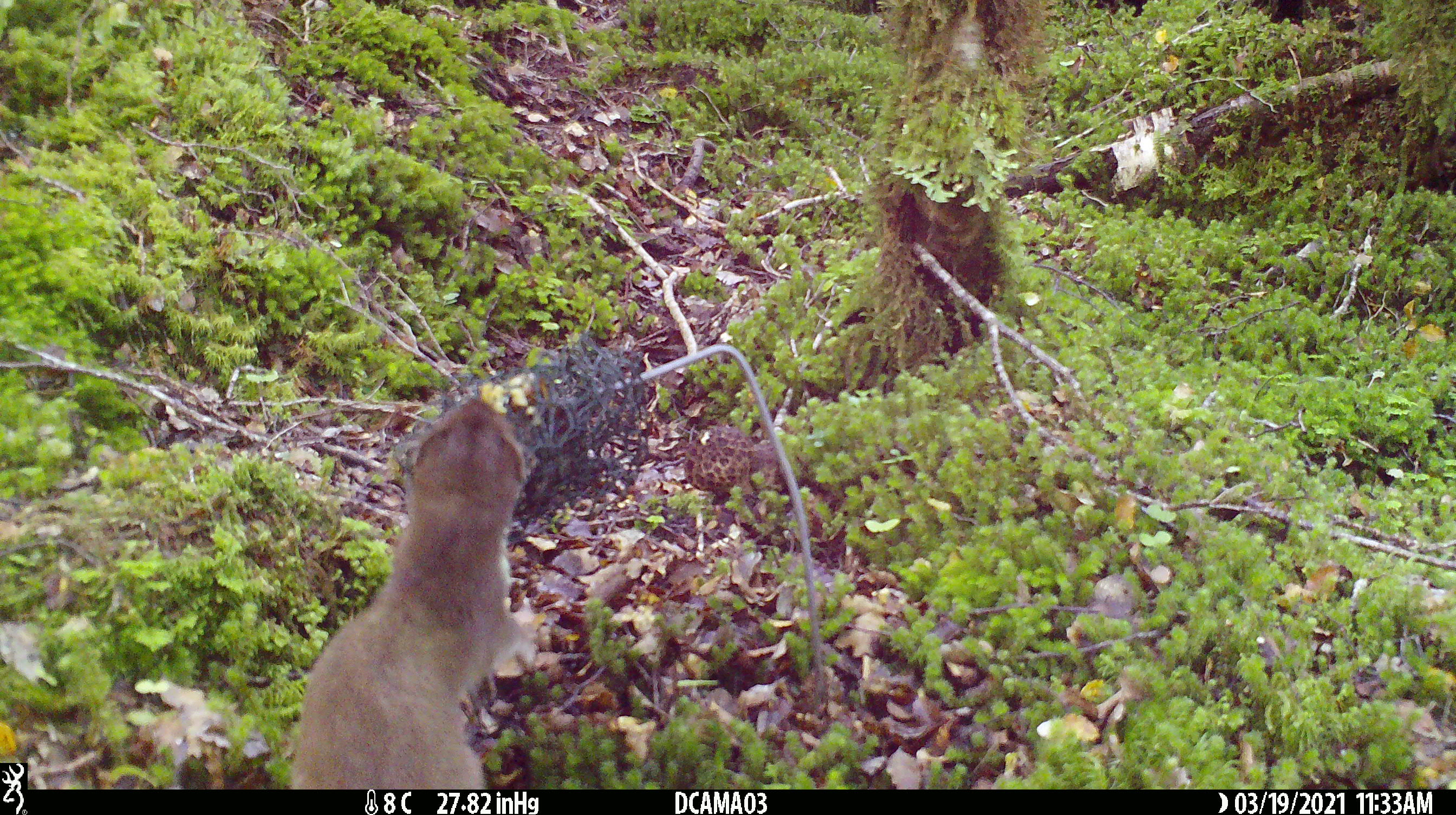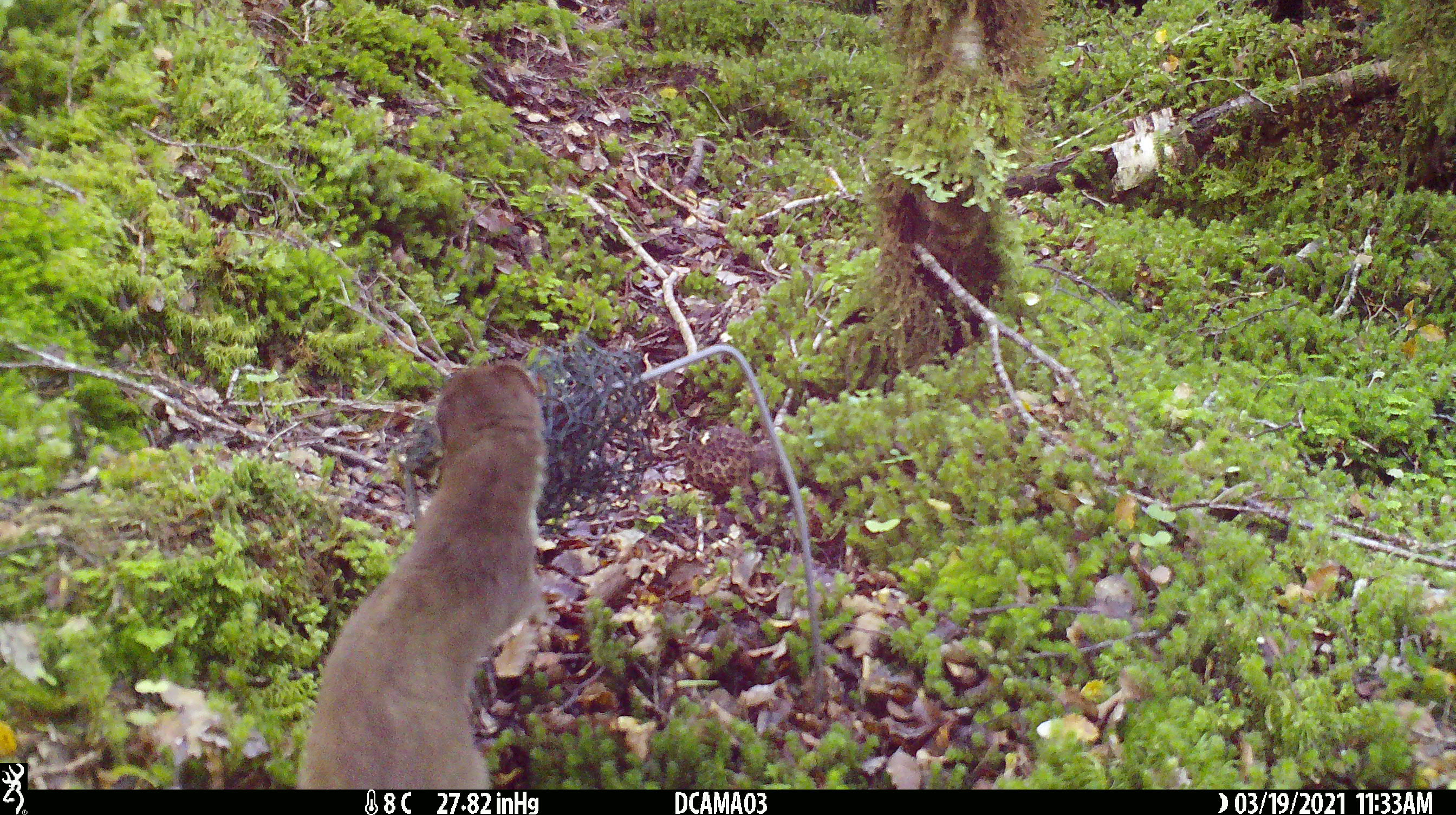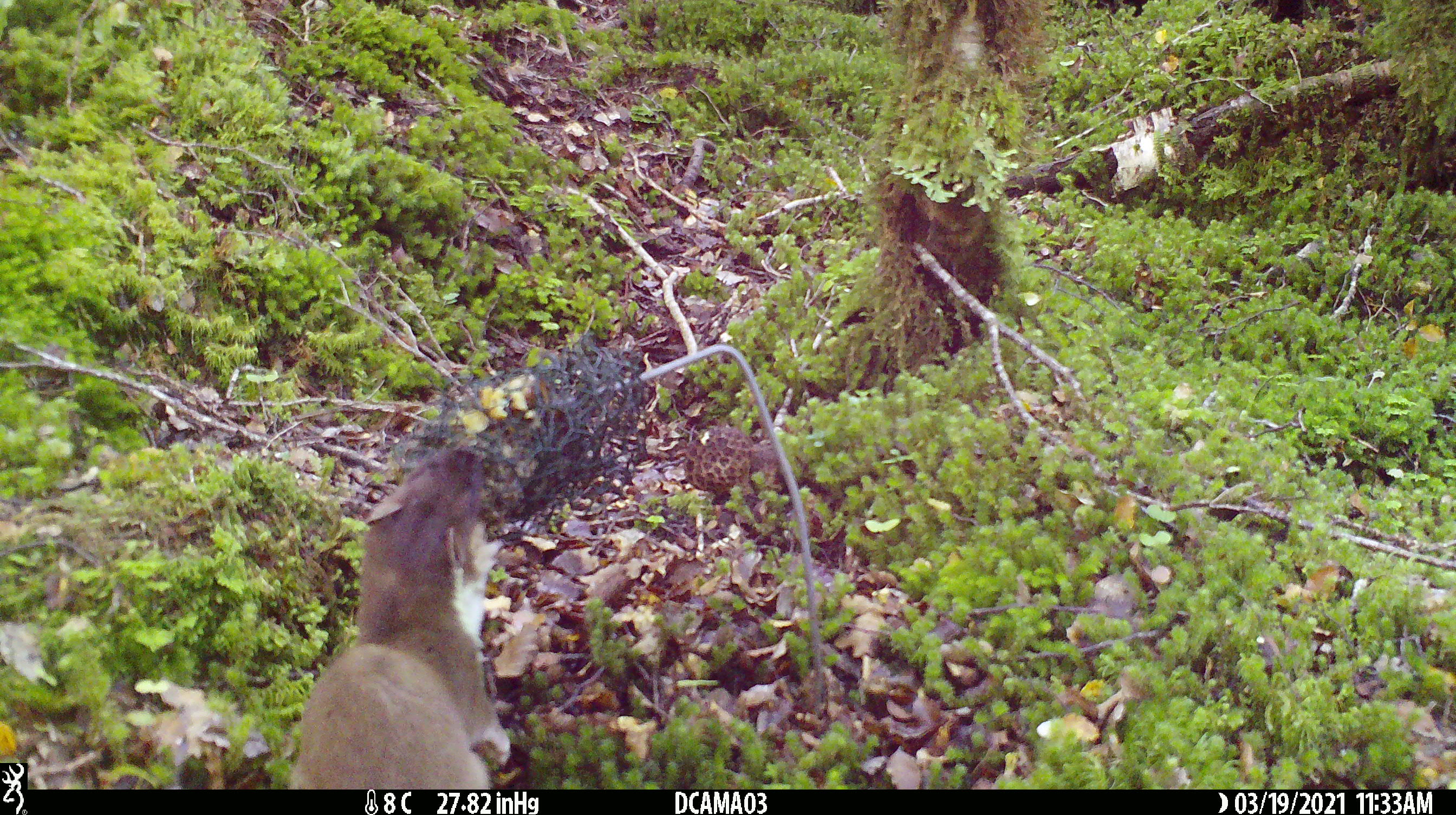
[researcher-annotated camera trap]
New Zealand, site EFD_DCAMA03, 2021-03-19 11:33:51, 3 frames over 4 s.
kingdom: Animalia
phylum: Chordata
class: Mammalia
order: Carnivora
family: Mustelidae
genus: Mustela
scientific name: Mustela erminea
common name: stoat